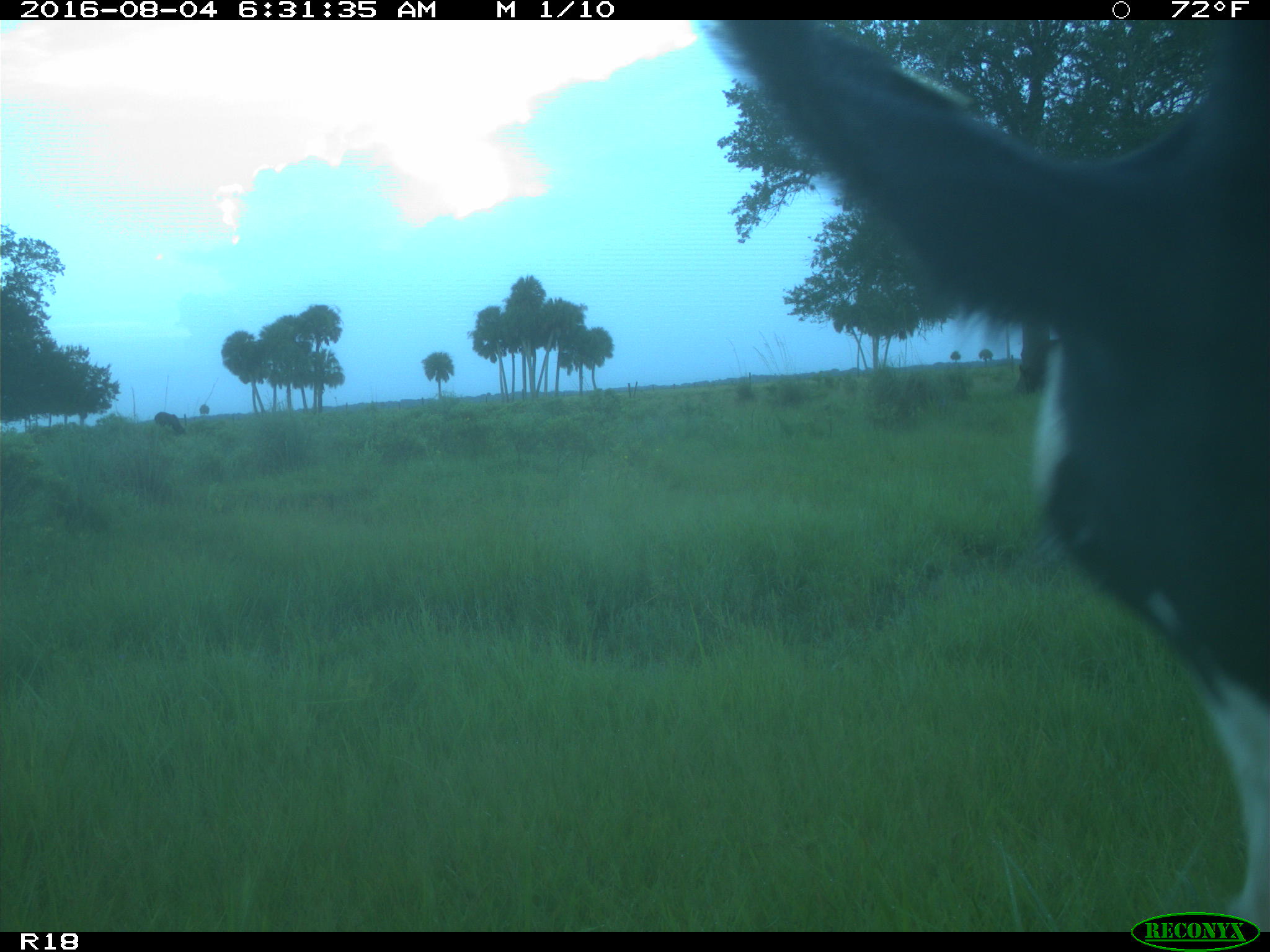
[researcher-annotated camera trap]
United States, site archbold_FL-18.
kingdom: Animalia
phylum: Chordata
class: Mammalia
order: Artiodactyla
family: Bovidae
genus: Bos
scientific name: Bos taurus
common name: domestic cow